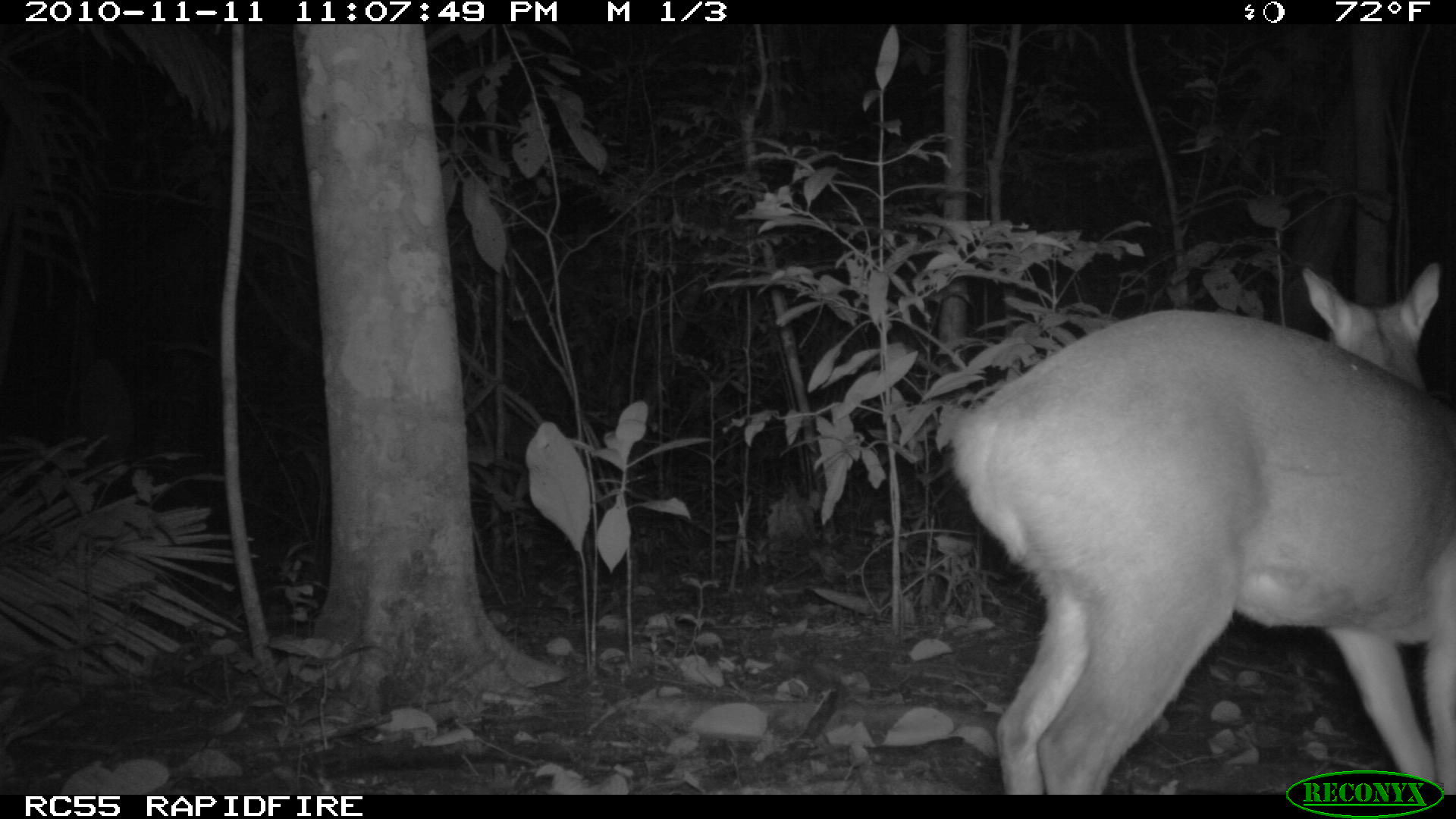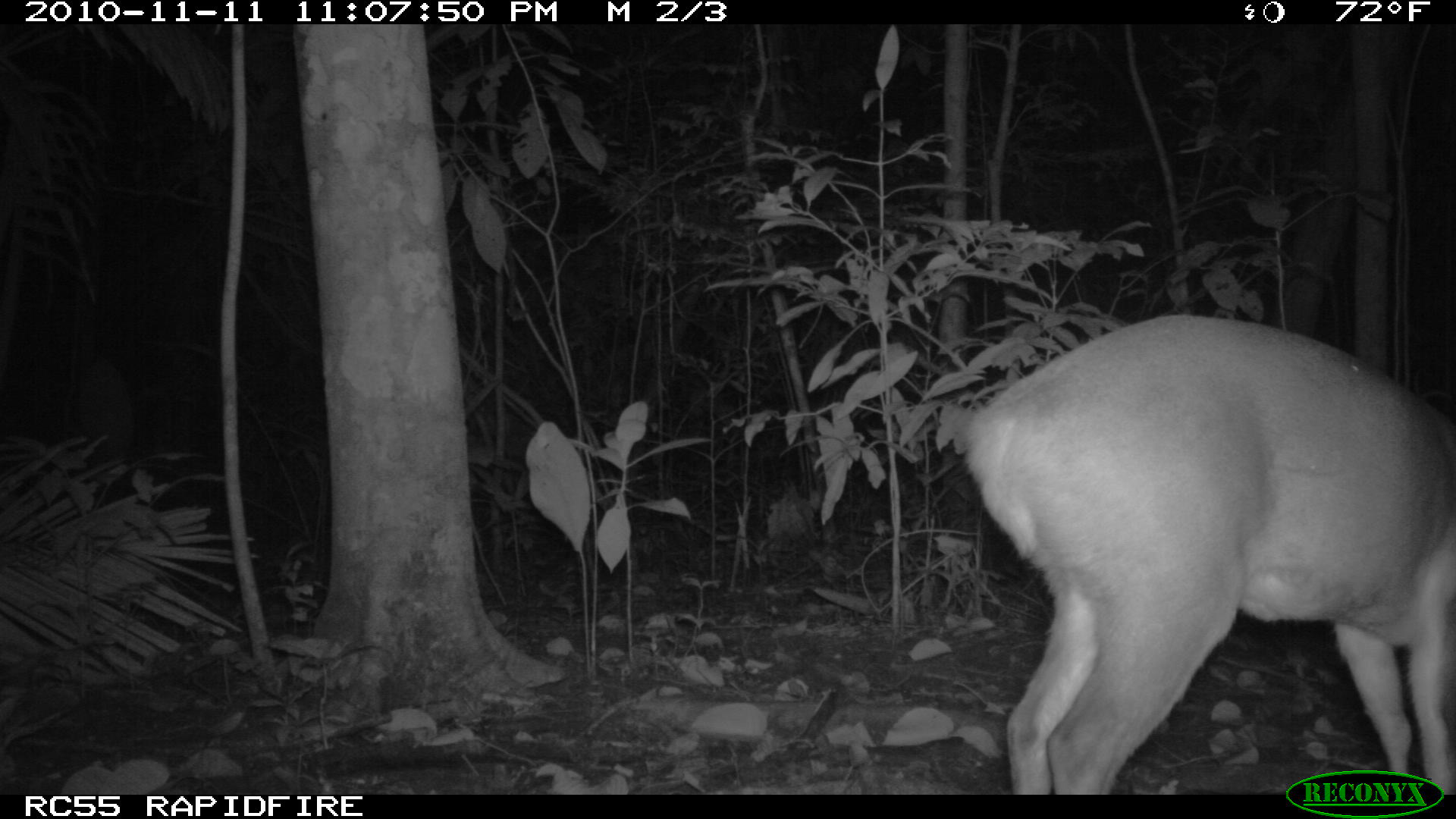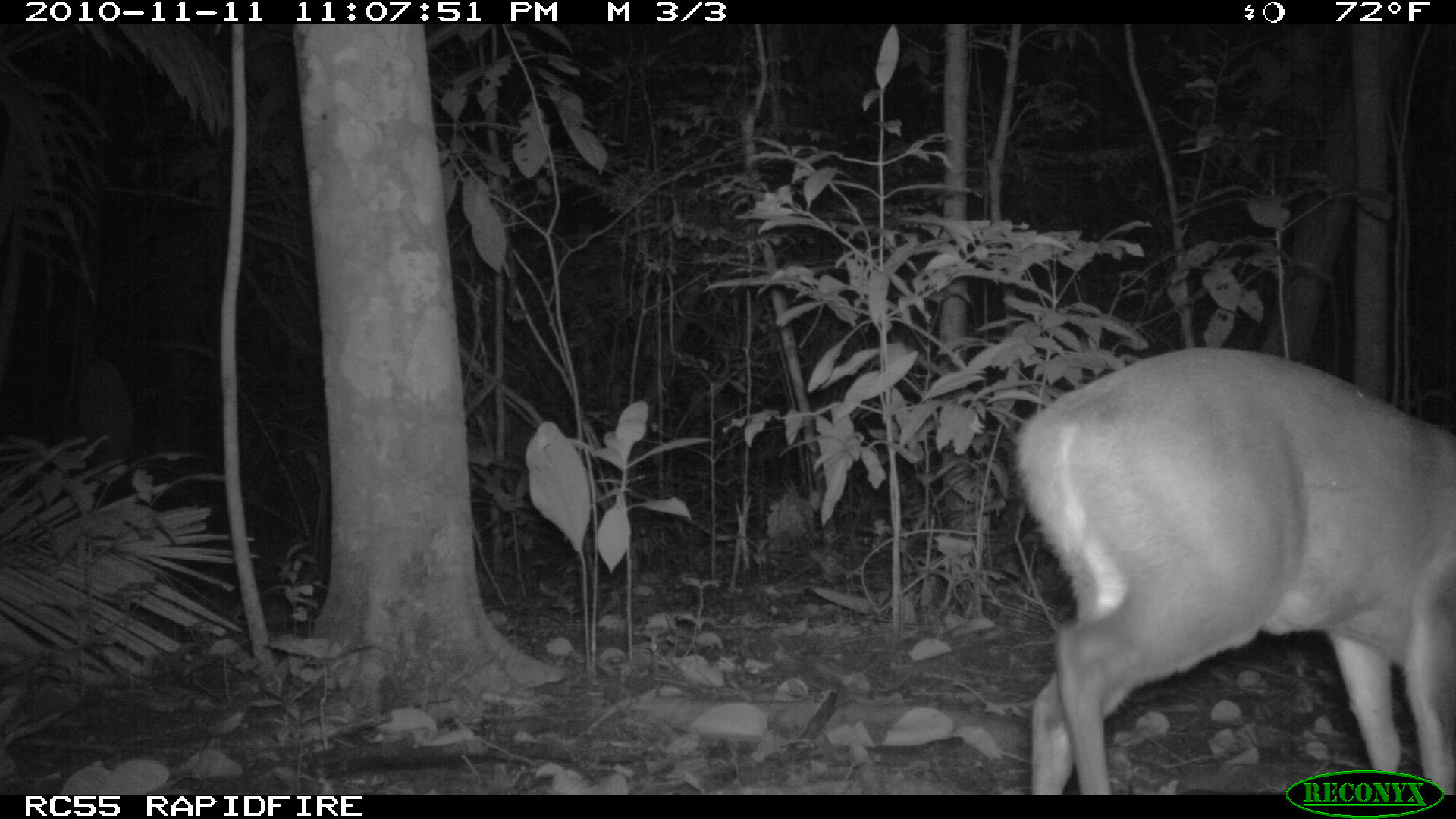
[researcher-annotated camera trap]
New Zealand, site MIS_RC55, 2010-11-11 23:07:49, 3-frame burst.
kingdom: Animalia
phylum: Chordata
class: Mammalia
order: Artiodactyla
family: Cervidae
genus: Odocoileus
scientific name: Odocoileus virginianus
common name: white-tailed deer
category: white tailed deer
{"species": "white tailed deer (white-tailed deer) (Odocoileus virginianus)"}